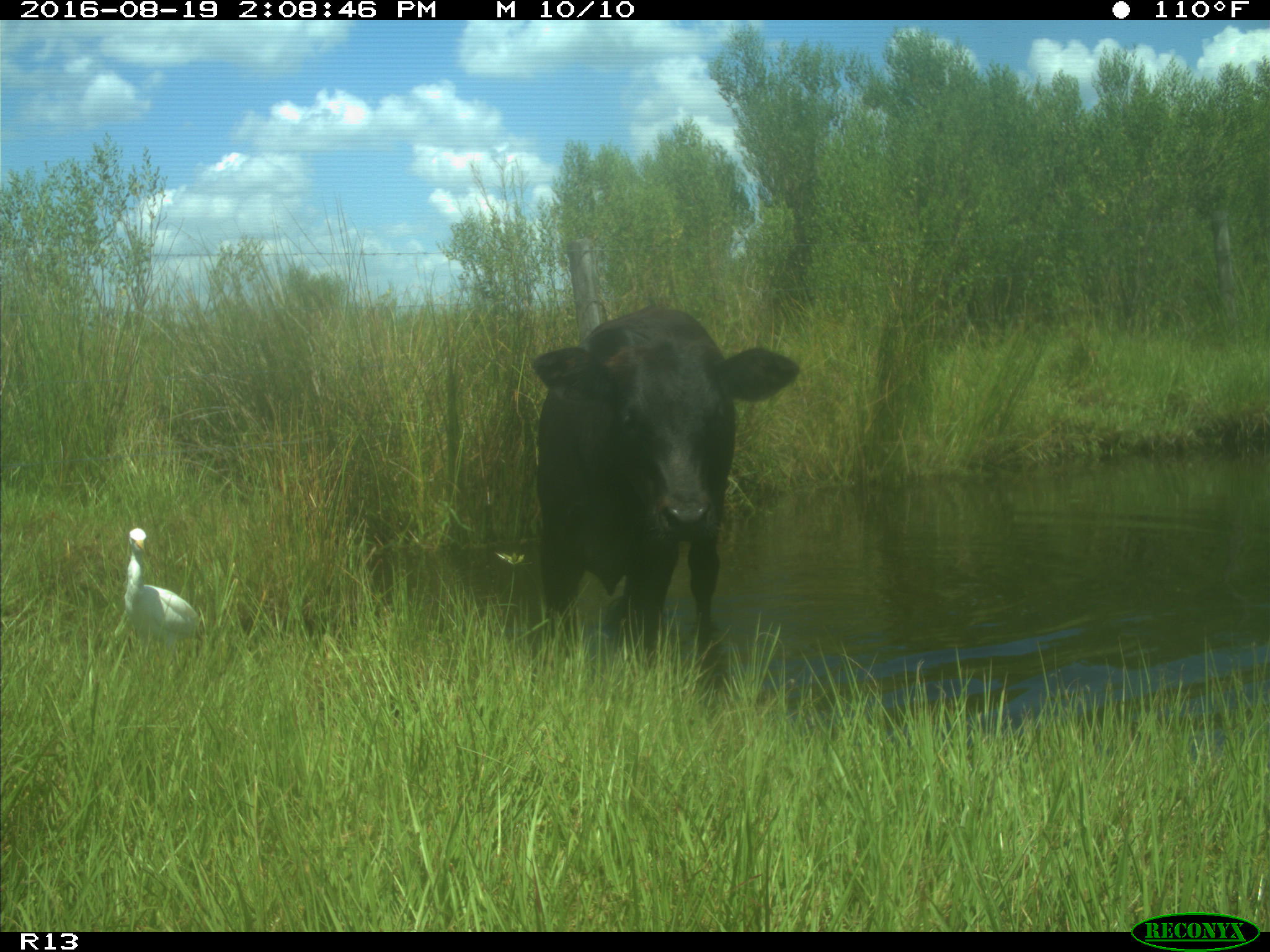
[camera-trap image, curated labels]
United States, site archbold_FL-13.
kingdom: Animalia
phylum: Chordata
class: Mammalia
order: Artiodactyla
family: Bovidae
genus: Bos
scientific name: Bos taurus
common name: domestic cow